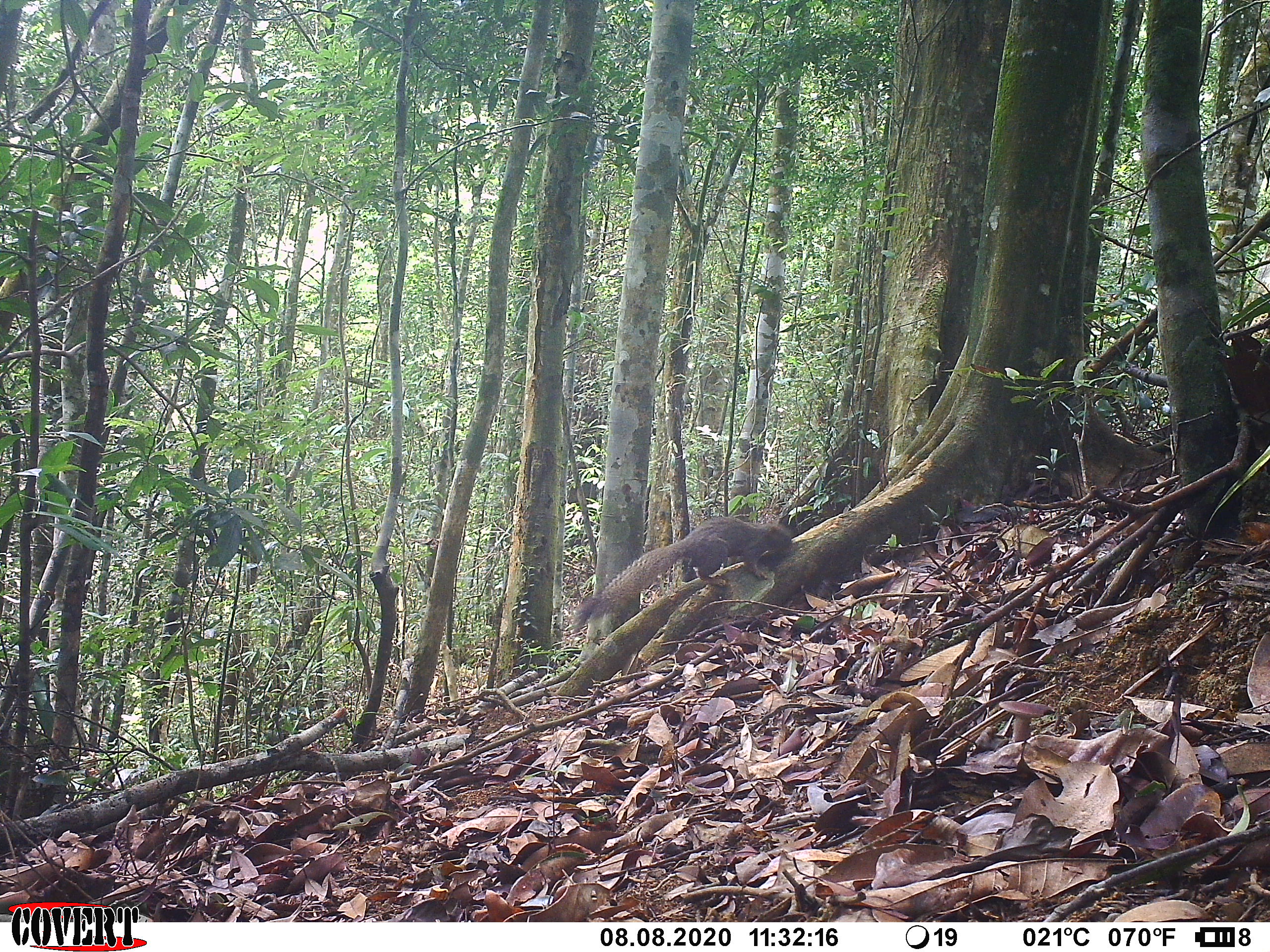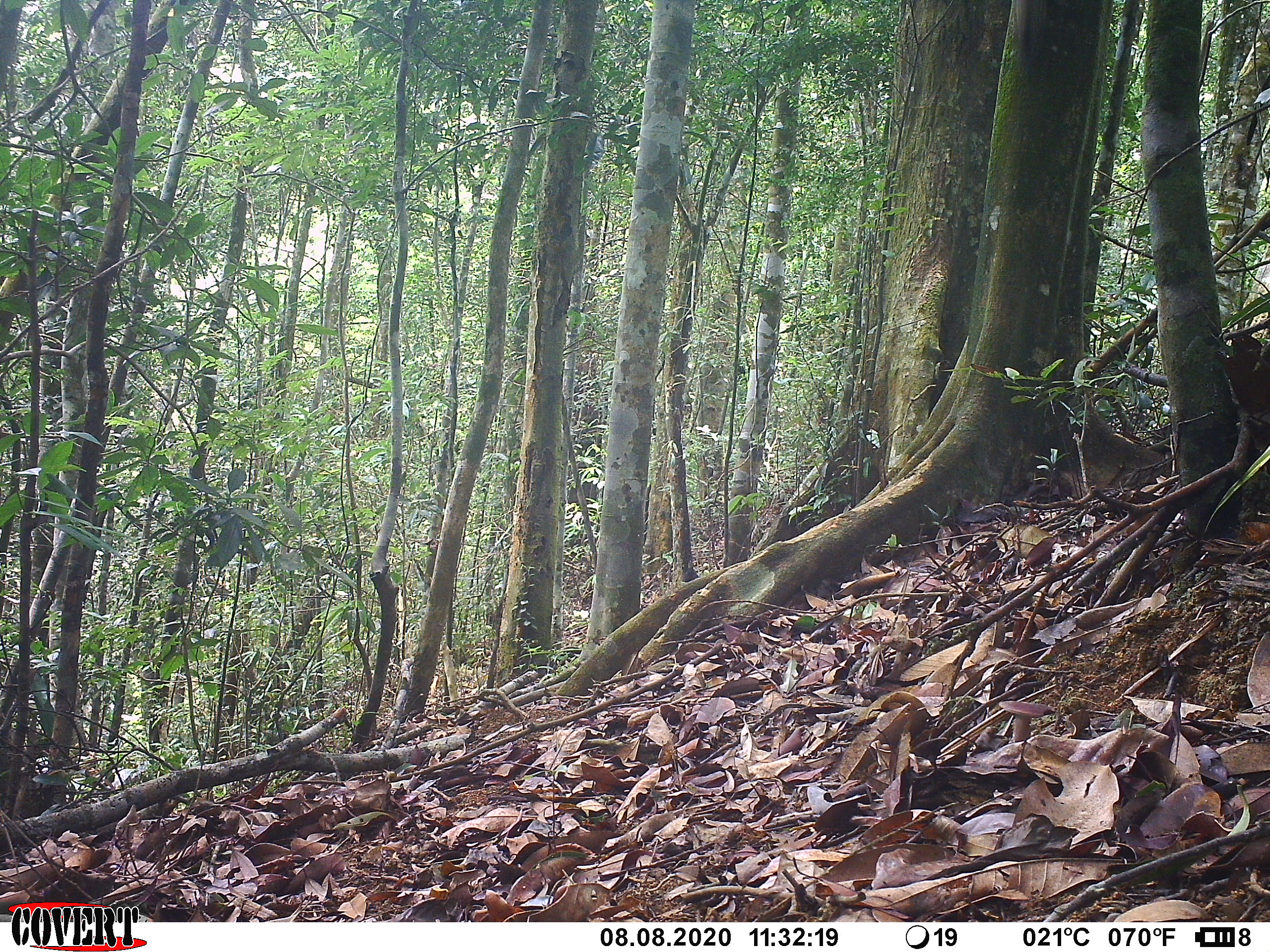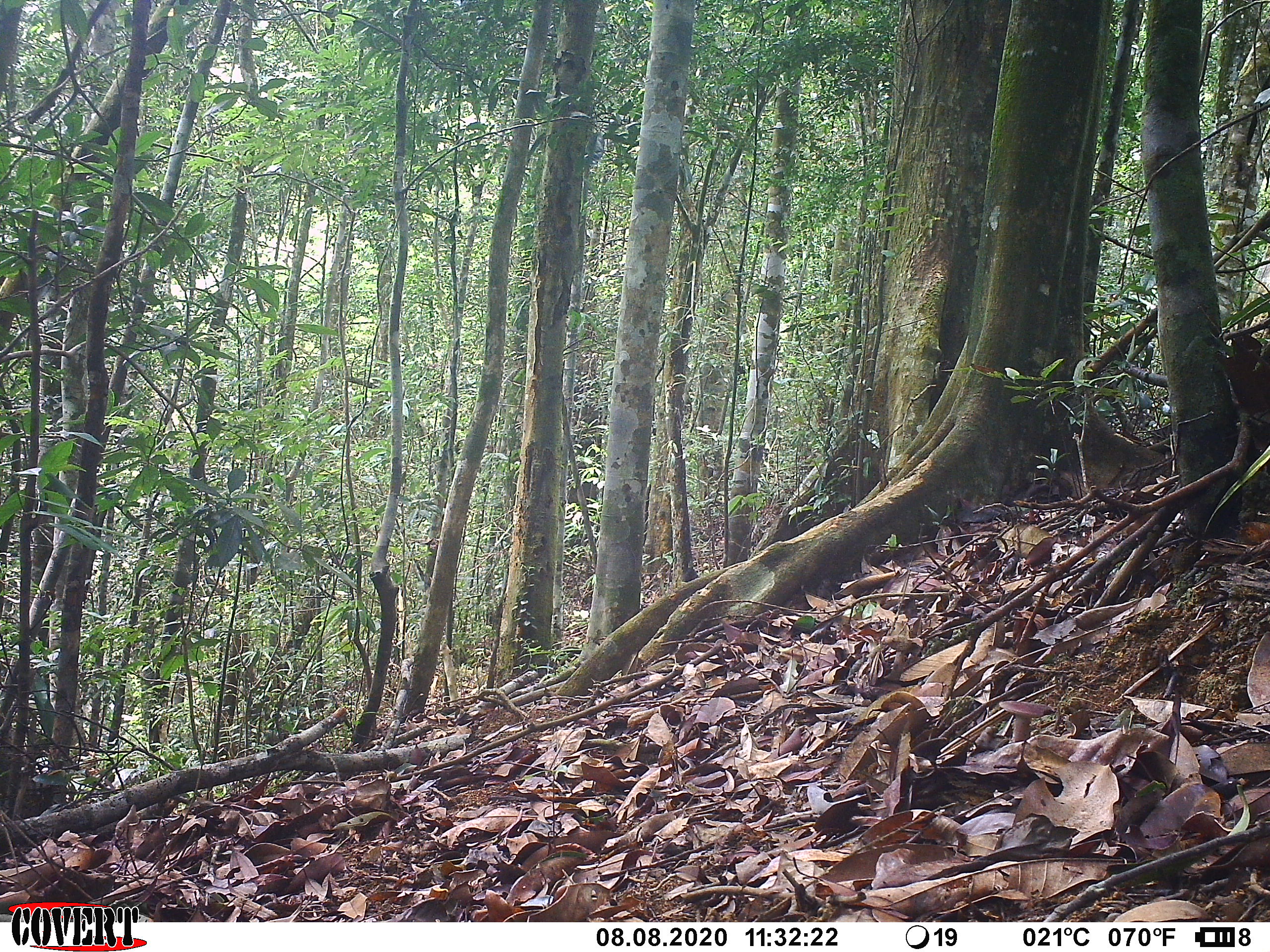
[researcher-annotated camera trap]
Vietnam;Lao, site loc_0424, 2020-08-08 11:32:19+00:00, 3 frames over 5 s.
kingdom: Animalia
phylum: Chordata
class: Mammalia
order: Rodentia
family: Sciuridae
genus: Callosciurus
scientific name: Callosciurus erythraeus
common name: pallas's squirrel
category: pallass squirrel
Pallass squirrel (pallas's squirrel) (Callosciurus erythraeus). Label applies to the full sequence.